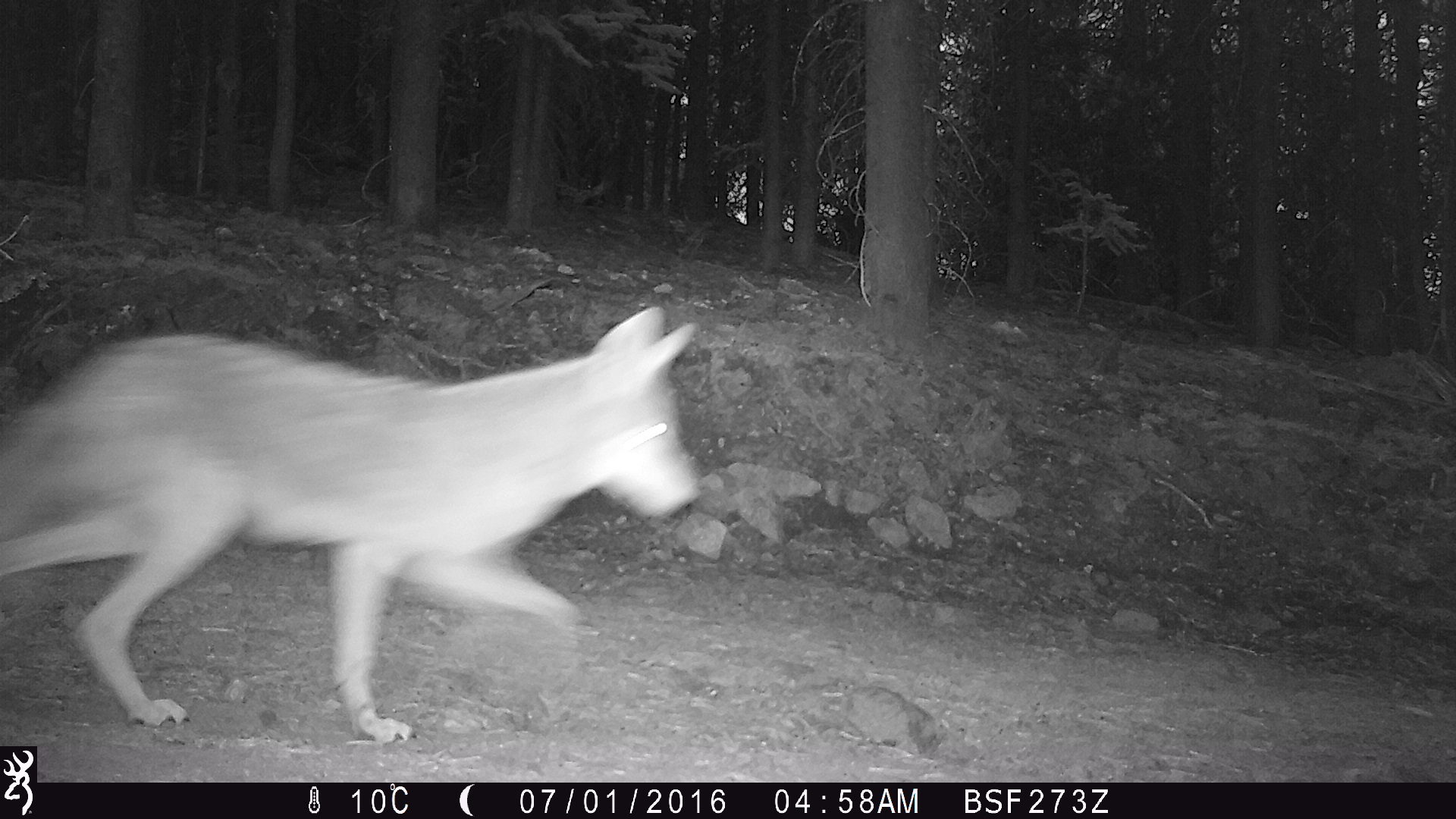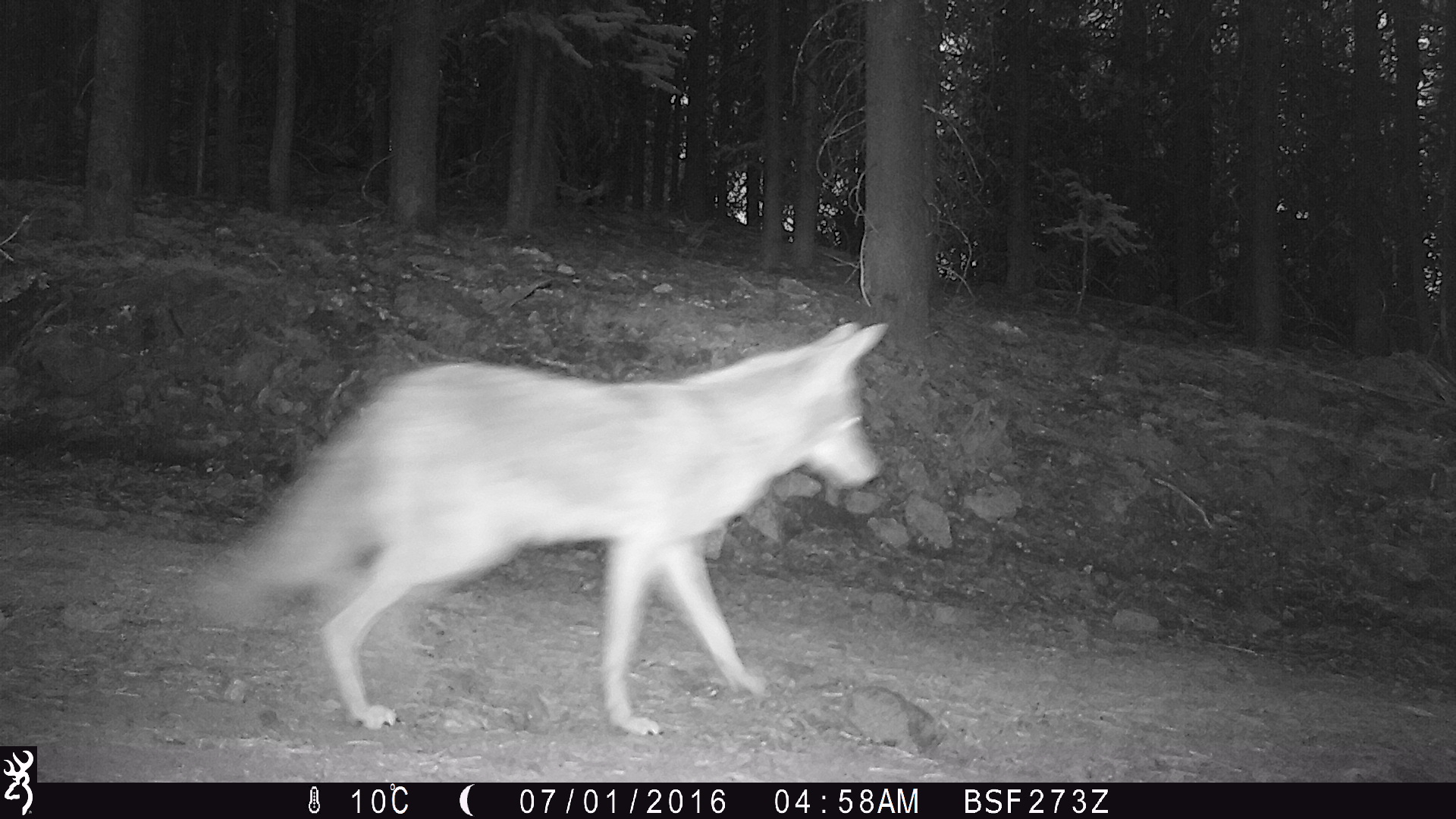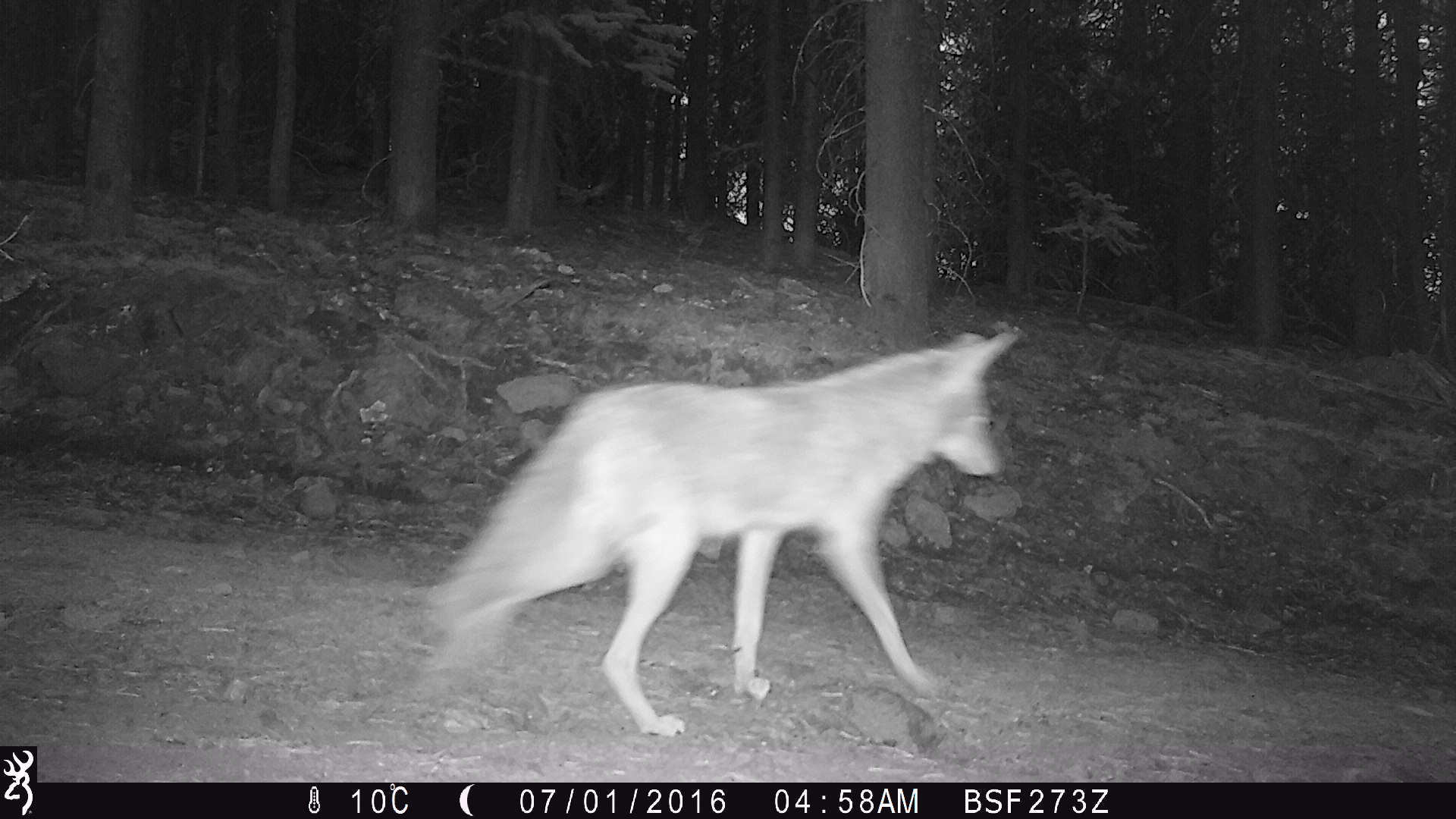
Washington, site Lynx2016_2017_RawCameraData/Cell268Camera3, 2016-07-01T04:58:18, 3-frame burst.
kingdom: Animalia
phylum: Chordata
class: Mammalia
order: Carnivora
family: Canidae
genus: Canis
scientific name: Canis latrans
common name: coyote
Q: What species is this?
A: Canis latrans (coyote).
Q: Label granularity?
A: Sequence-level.